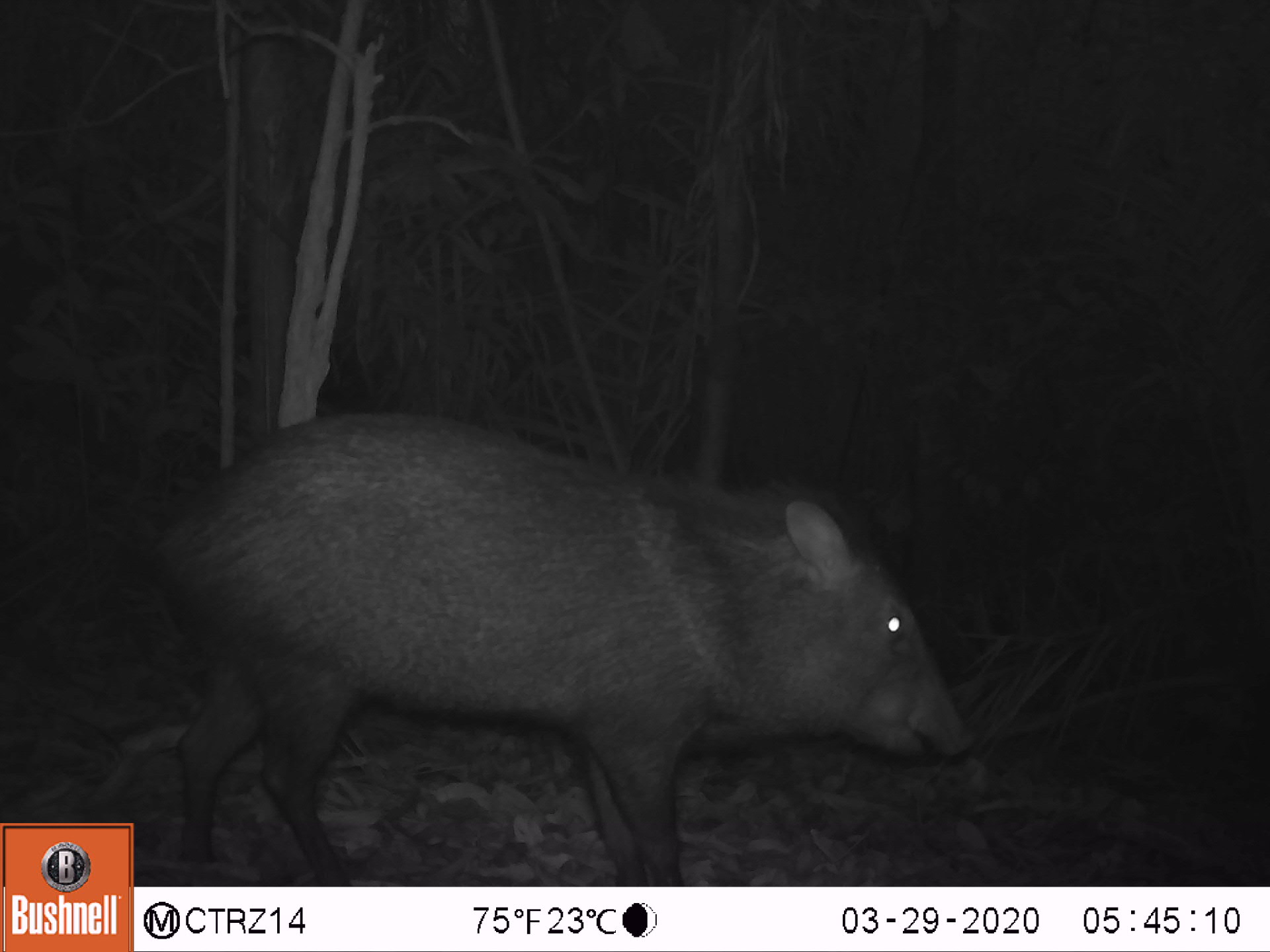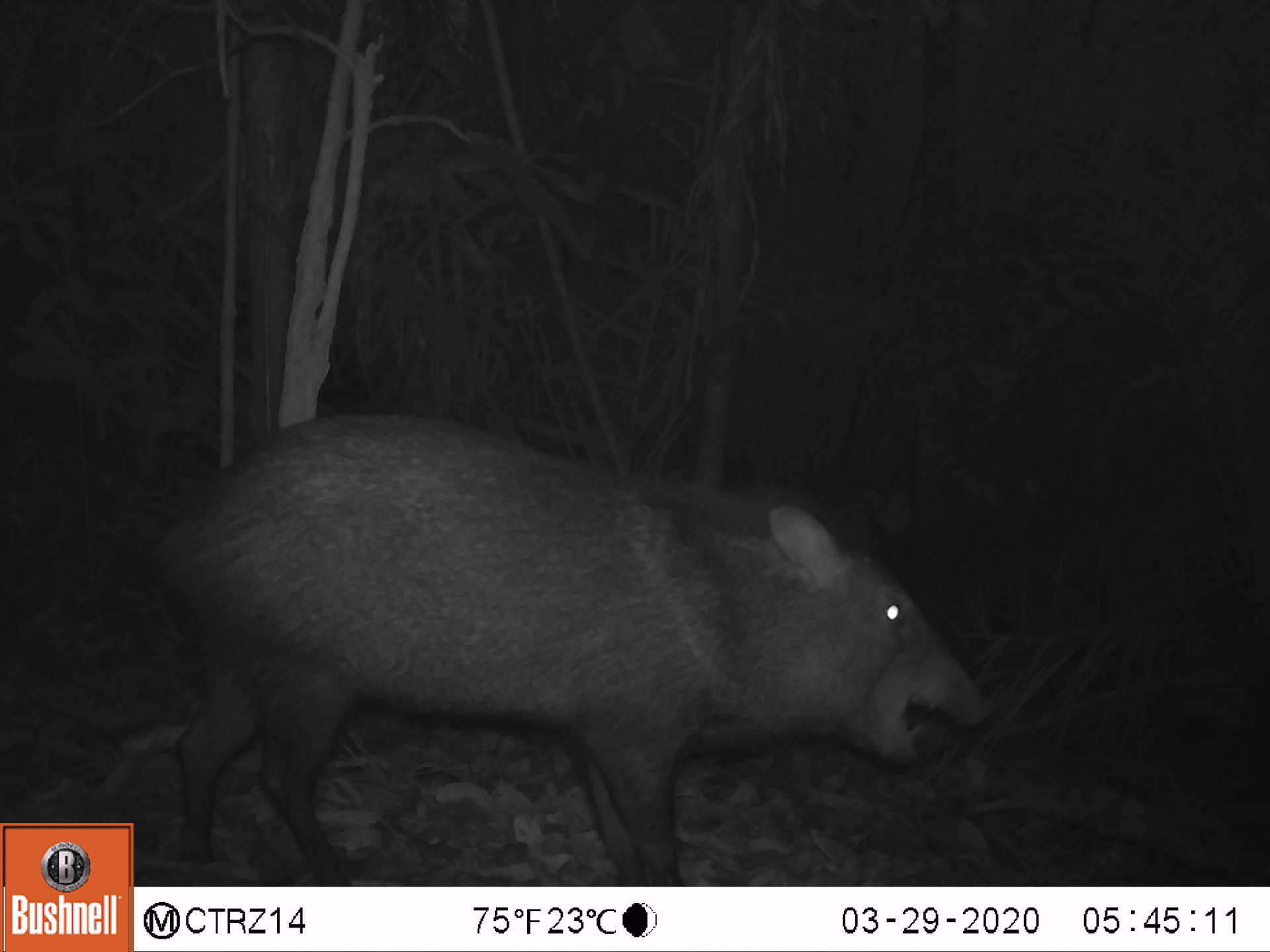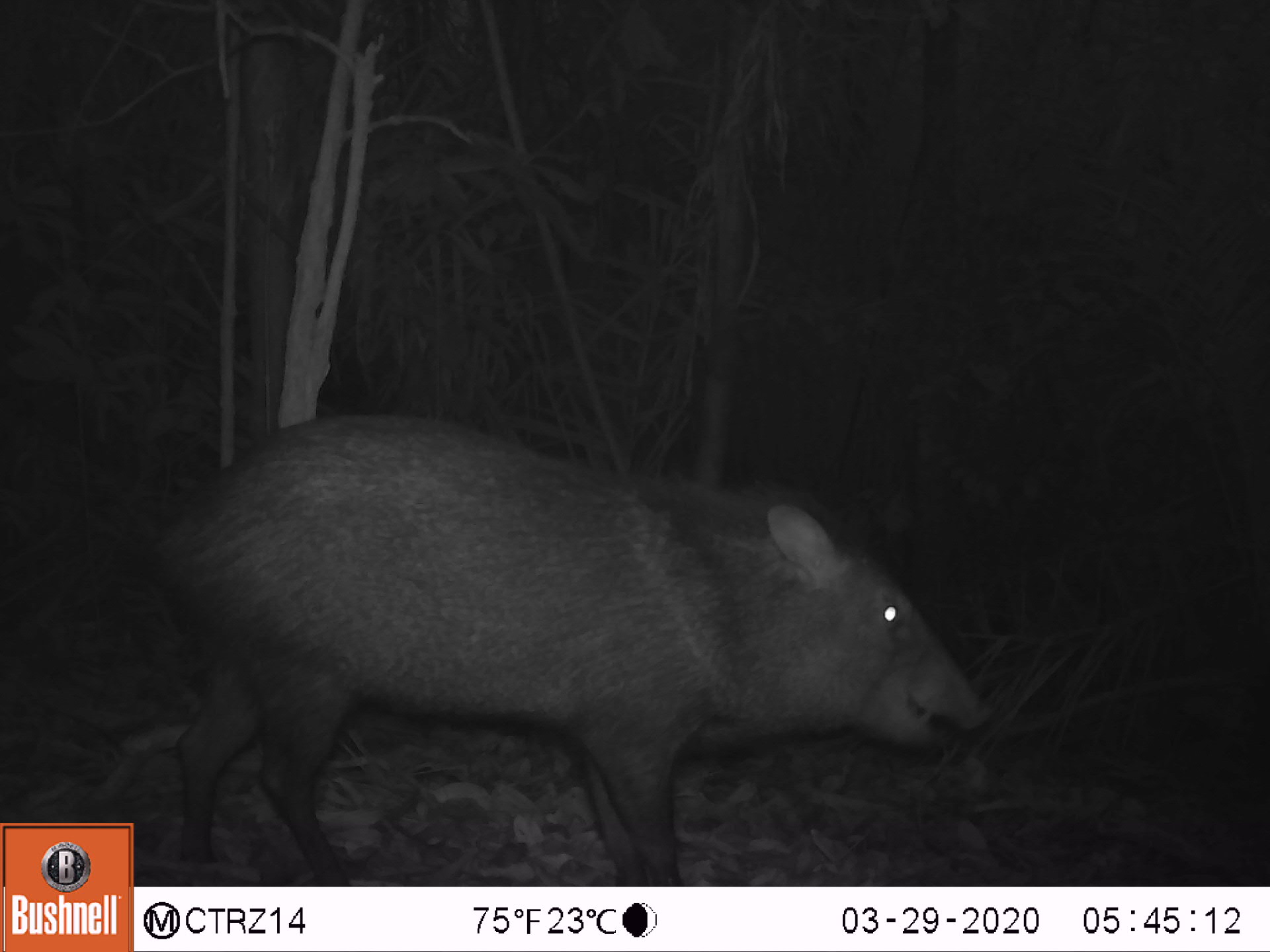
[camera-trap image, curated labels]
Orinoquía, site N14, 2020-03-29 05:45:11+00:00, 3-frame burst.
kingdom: Animalia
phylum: Chordata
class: Mammalia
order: Artiodactyla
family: Tayassuidae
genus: Pecari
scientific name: Pecari tajacu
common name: collared peccary